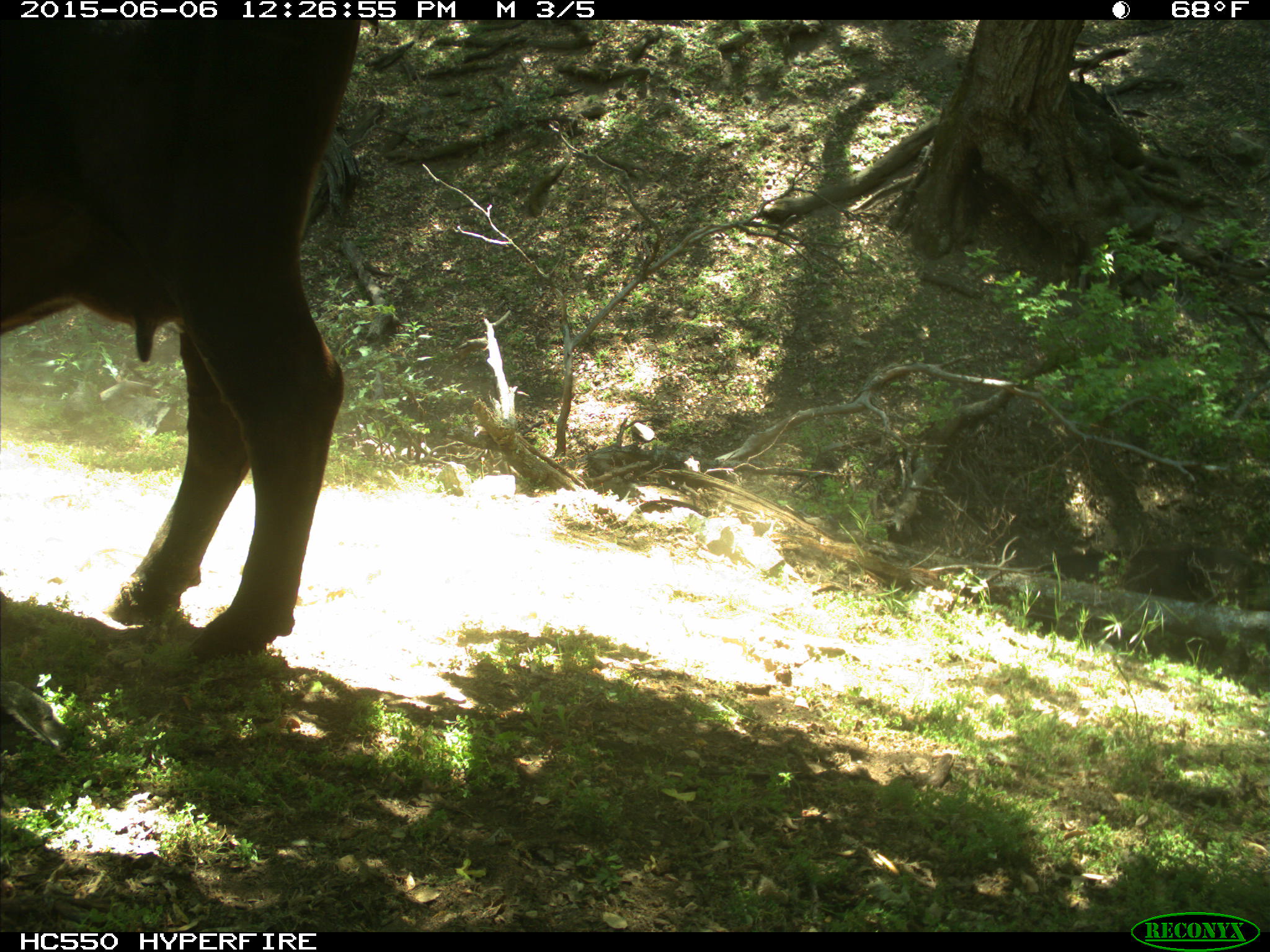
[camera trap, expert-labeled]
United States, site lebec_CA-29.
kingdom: Animalia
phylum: Chordata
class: Mammalia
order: Artiodactyla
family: Bovidae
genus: Bos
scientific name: Bos taurus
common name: domestic cow